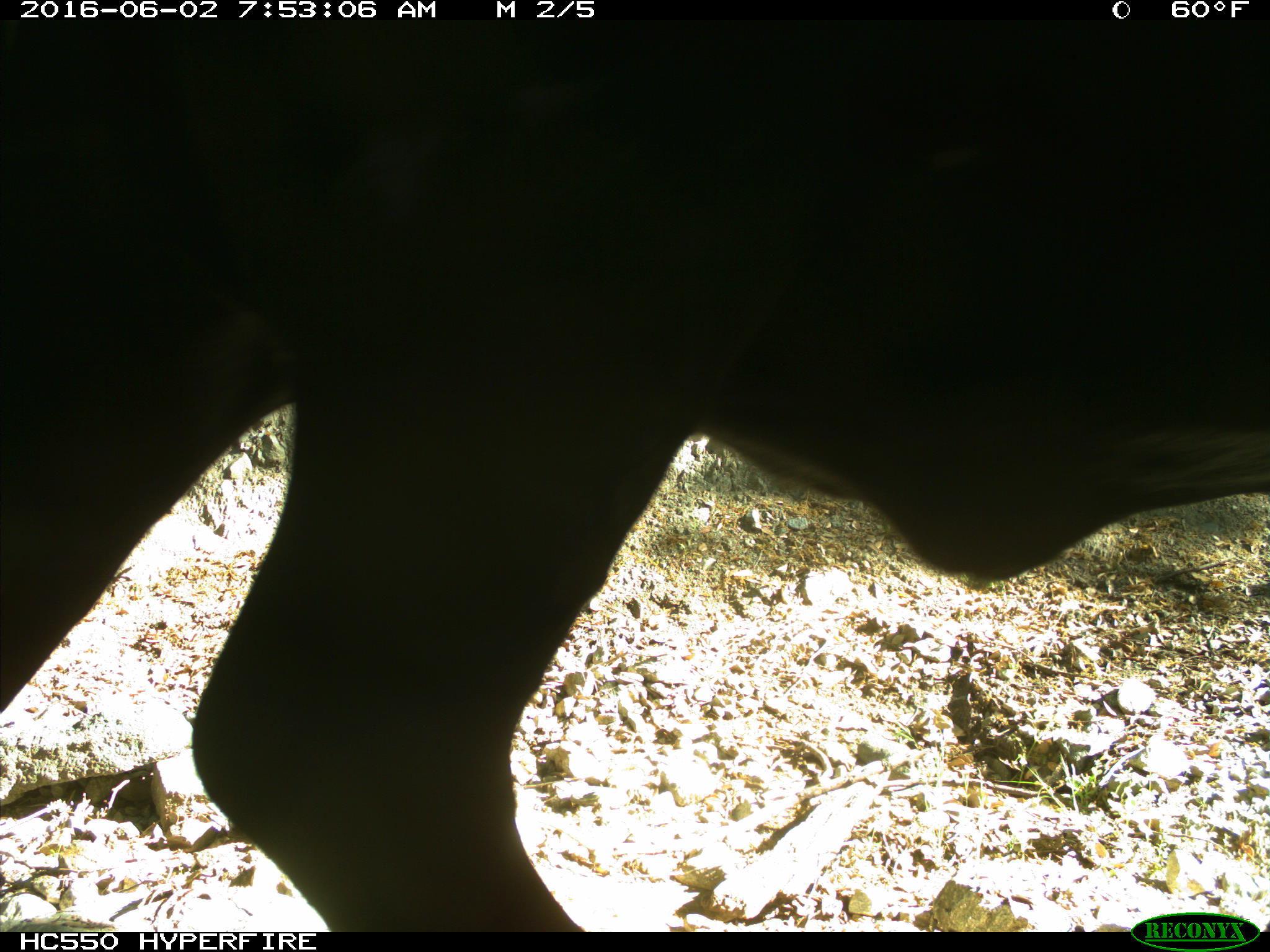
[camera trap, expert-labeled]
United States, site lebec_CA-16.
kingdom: Animalia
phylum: Chordata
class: Mammalia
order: Artiodactyla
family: Bovidae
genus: Bos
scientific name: Bos taurus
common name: domestic cow